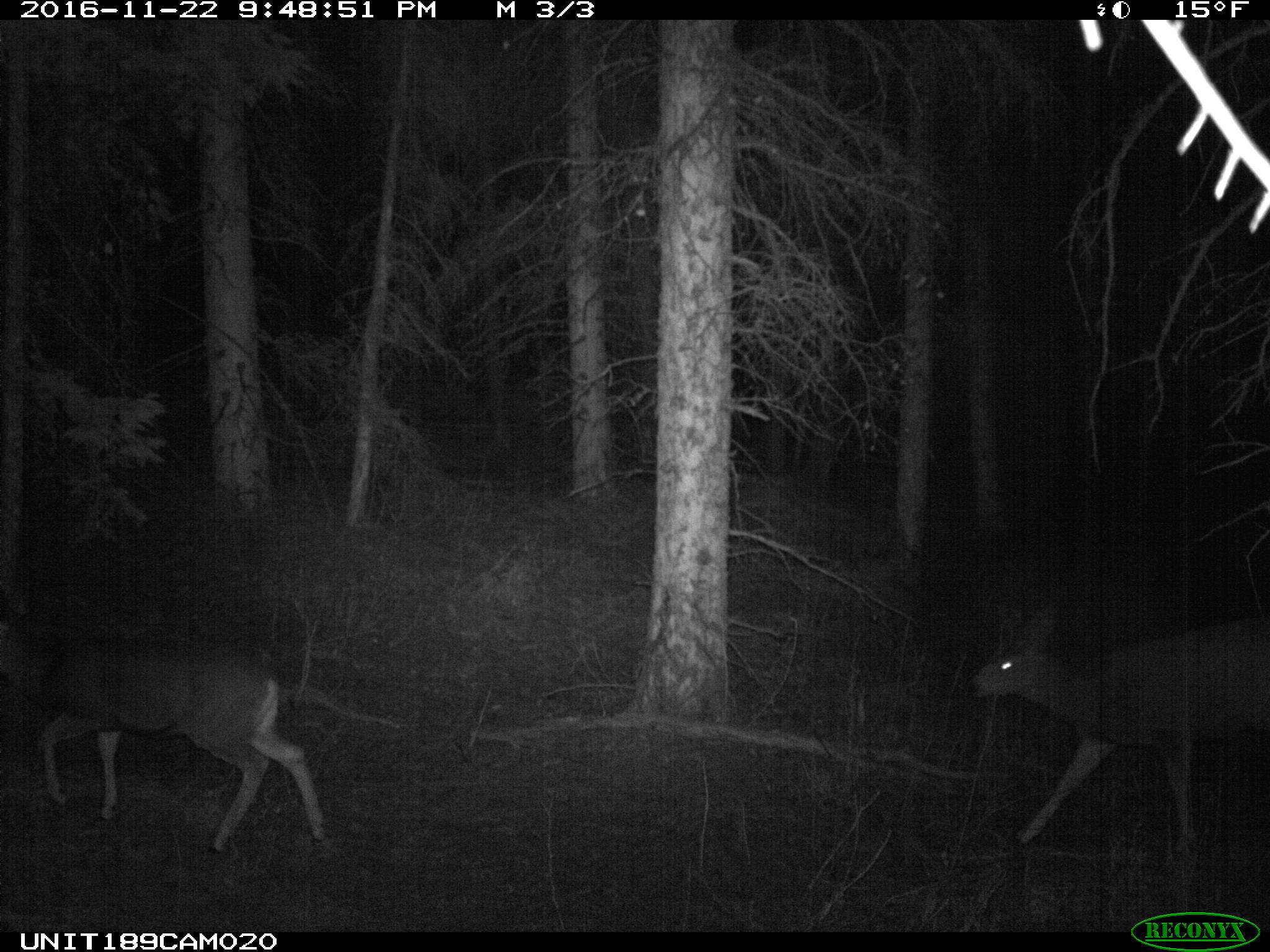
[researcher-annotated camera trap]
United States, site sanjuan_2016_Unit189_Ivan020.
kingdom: Animalia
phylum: Chordata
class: Mammalia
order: Artiodactyla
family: Cervidae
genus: Odocoileus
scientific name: Odocoileus hemionus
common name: mule deer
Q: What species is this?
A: Odocoileus hemionus (mule deer).